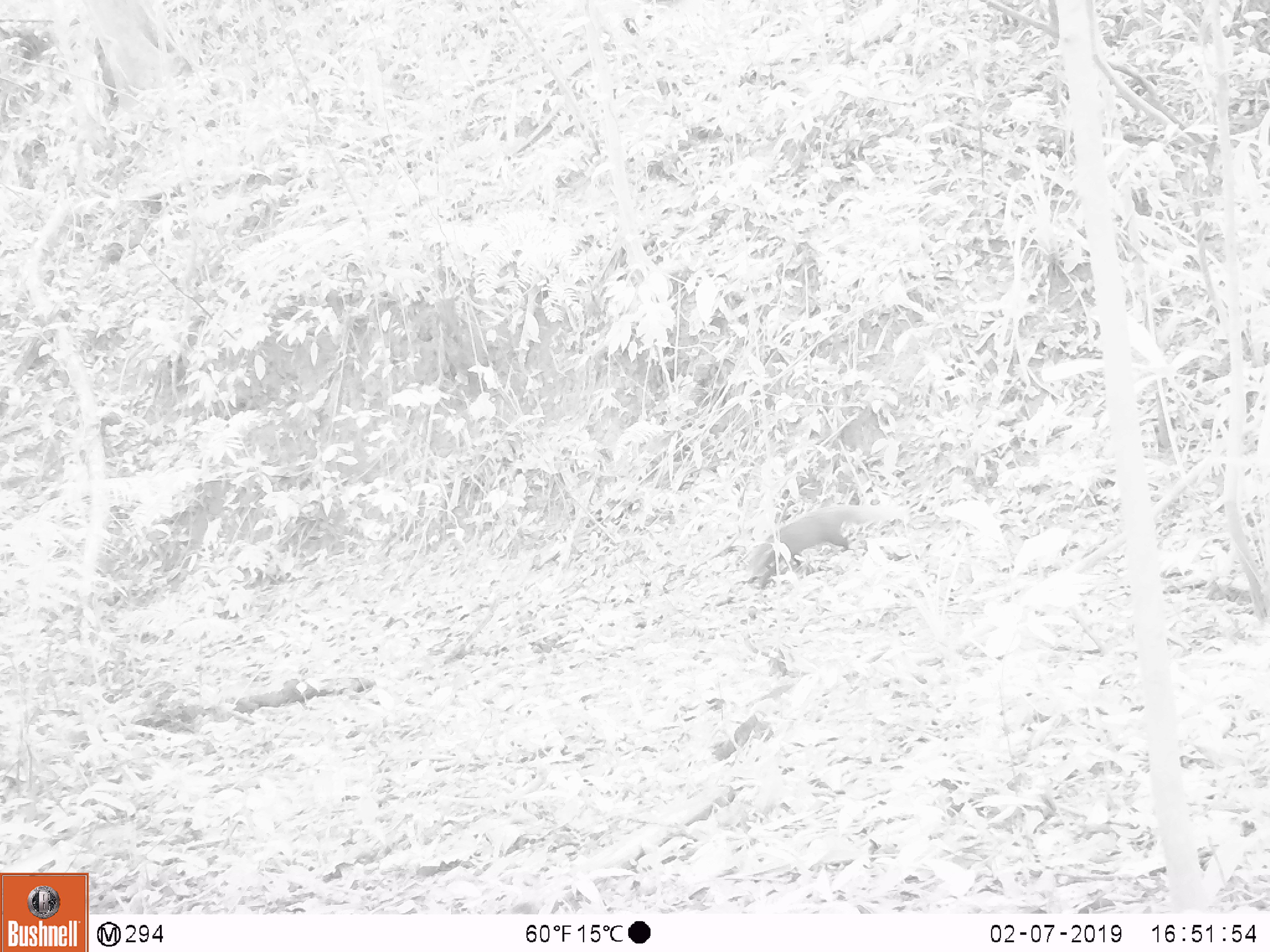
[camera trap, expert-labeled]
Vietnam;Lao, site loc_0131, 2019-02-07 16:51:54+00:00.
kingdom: Animalia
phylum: Chordata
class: Mammalia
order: Carnivora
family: Herpestidae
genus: Urva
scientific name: Urva urva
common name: crab-eating mongoose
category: crab eating mongoose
Crab eating mongoose (crab-eating mongoose) (Urva urva). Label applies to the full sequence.